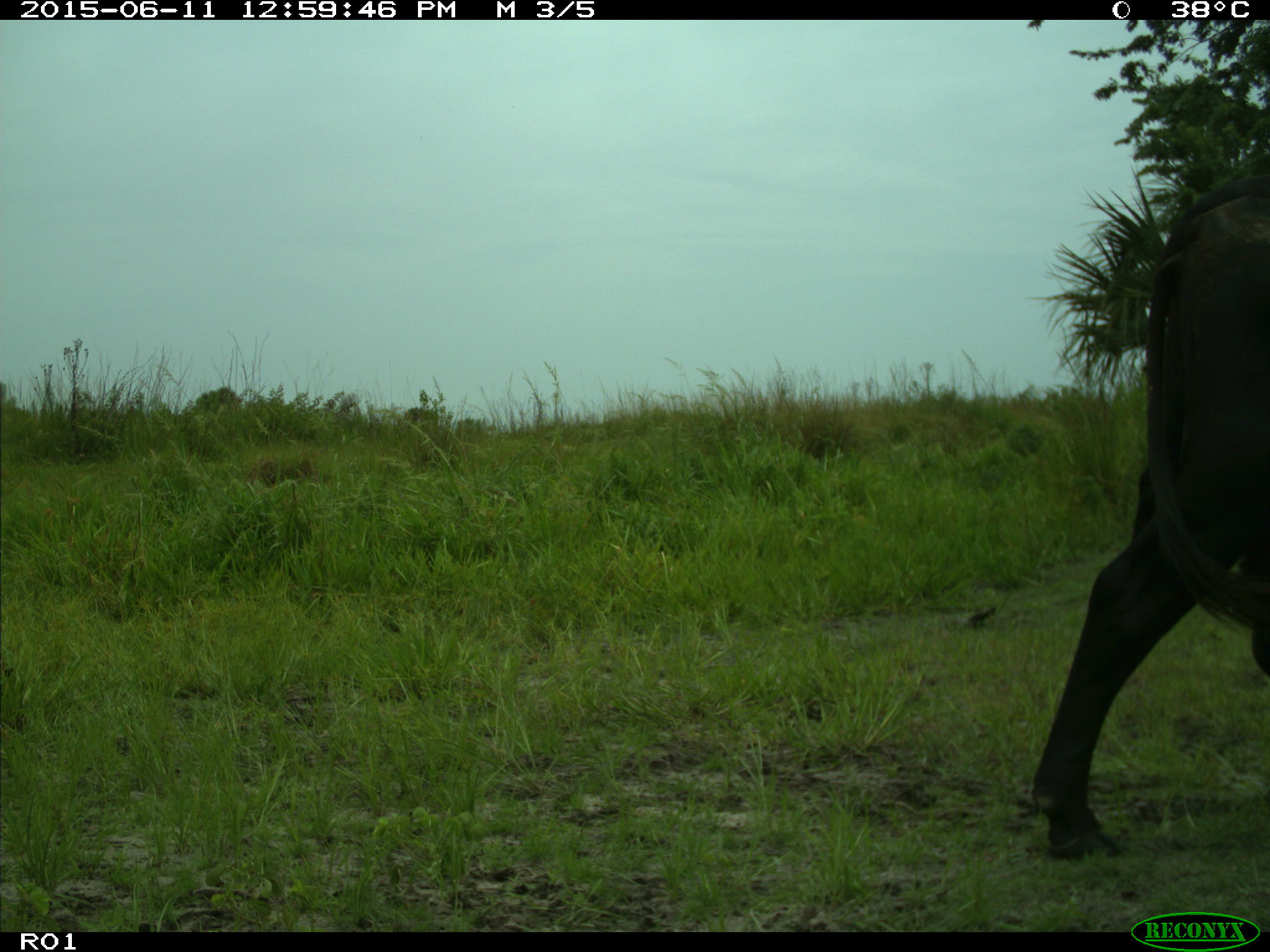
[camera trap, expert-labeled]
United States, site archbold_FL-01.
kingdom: Animalia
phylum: Chordata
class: Mammalia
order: Artiodactyla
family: Bovidae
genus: Bos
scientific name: Bos taurus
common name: domestic cow